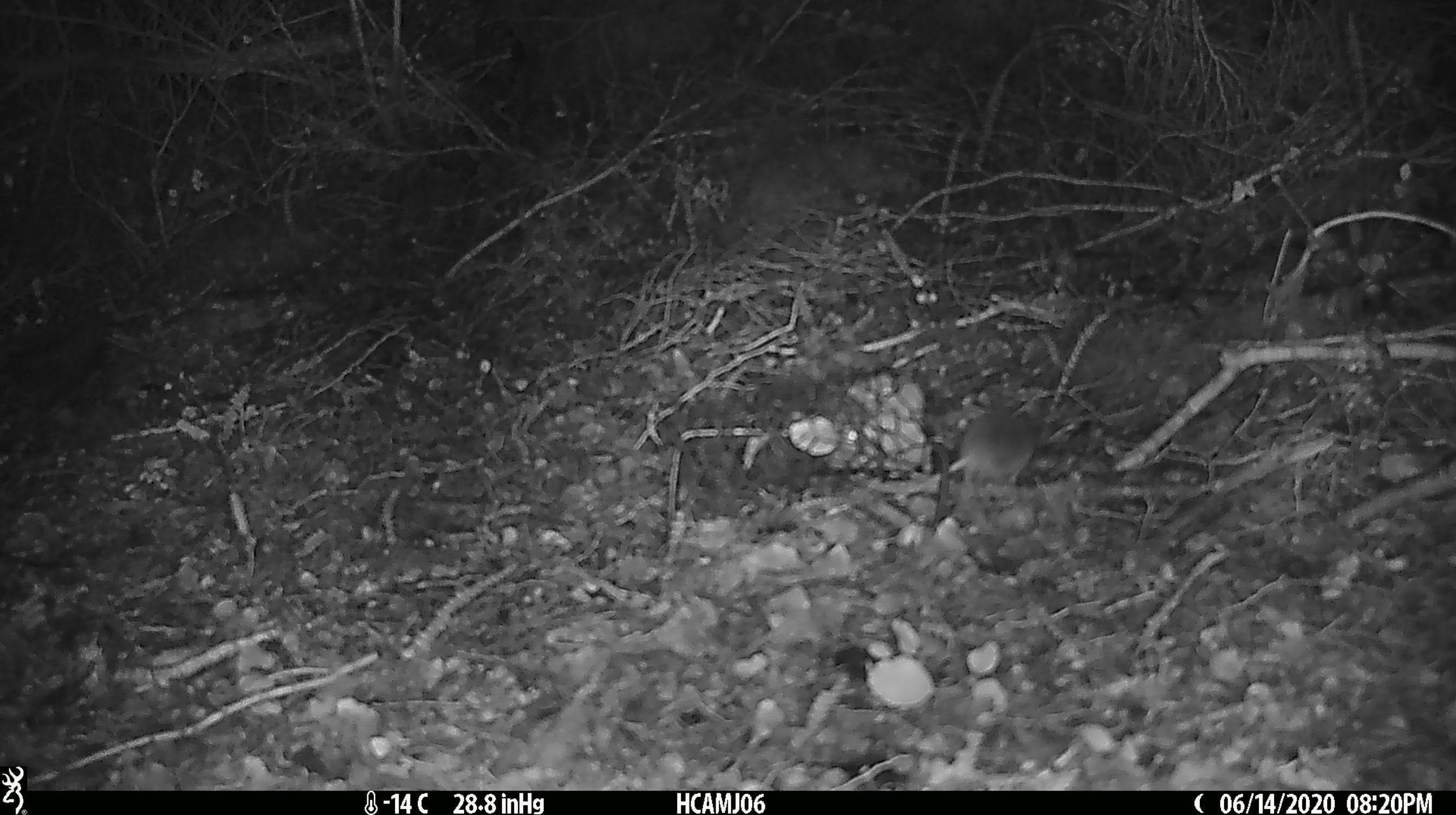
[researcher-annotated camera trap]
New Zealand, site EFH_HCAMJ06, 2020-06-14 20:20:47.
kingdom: Animalia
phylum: Chordata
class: Mammalia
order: Rodentia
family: Muridae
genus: Mus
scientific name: Mus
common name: mouse